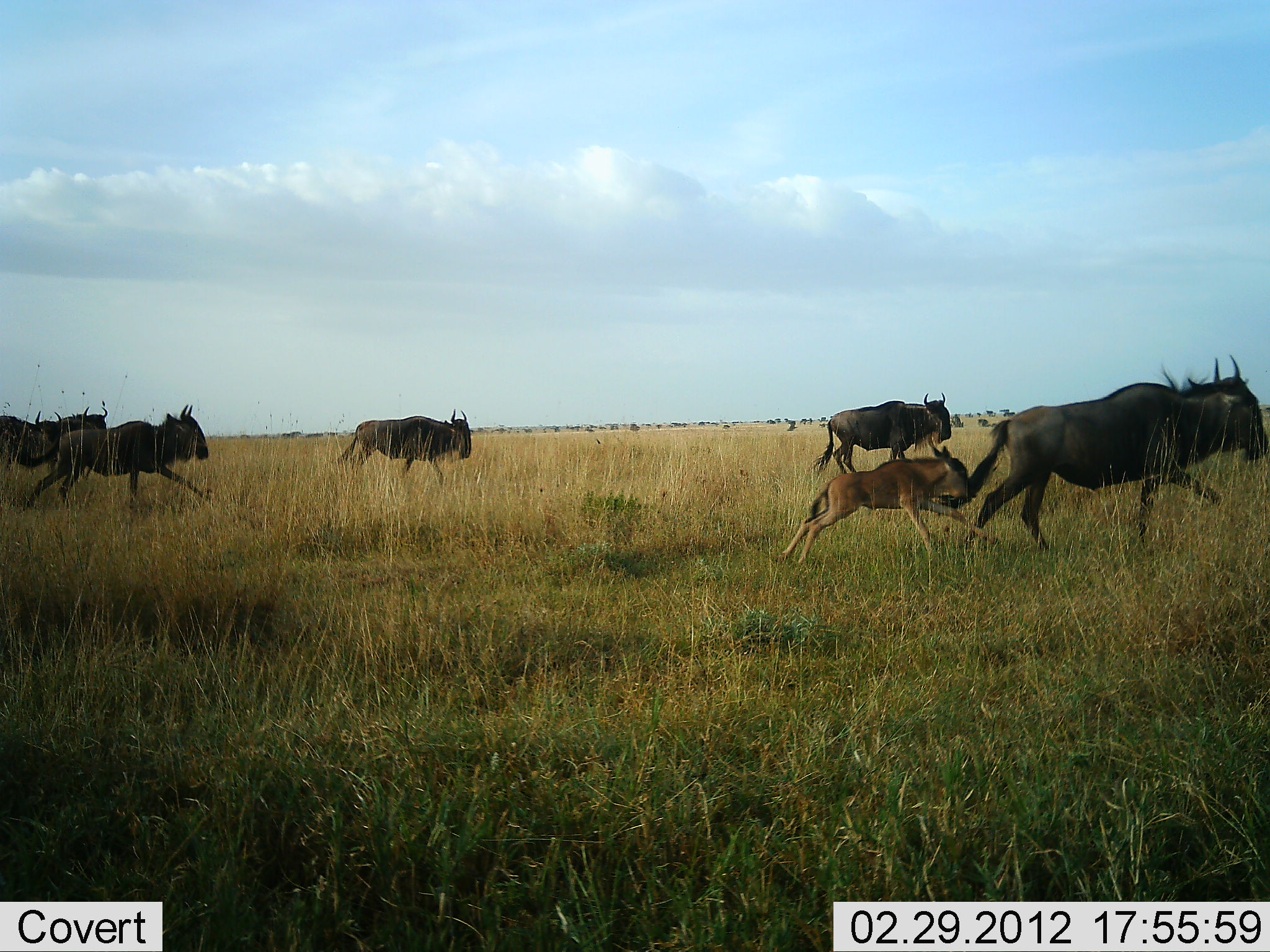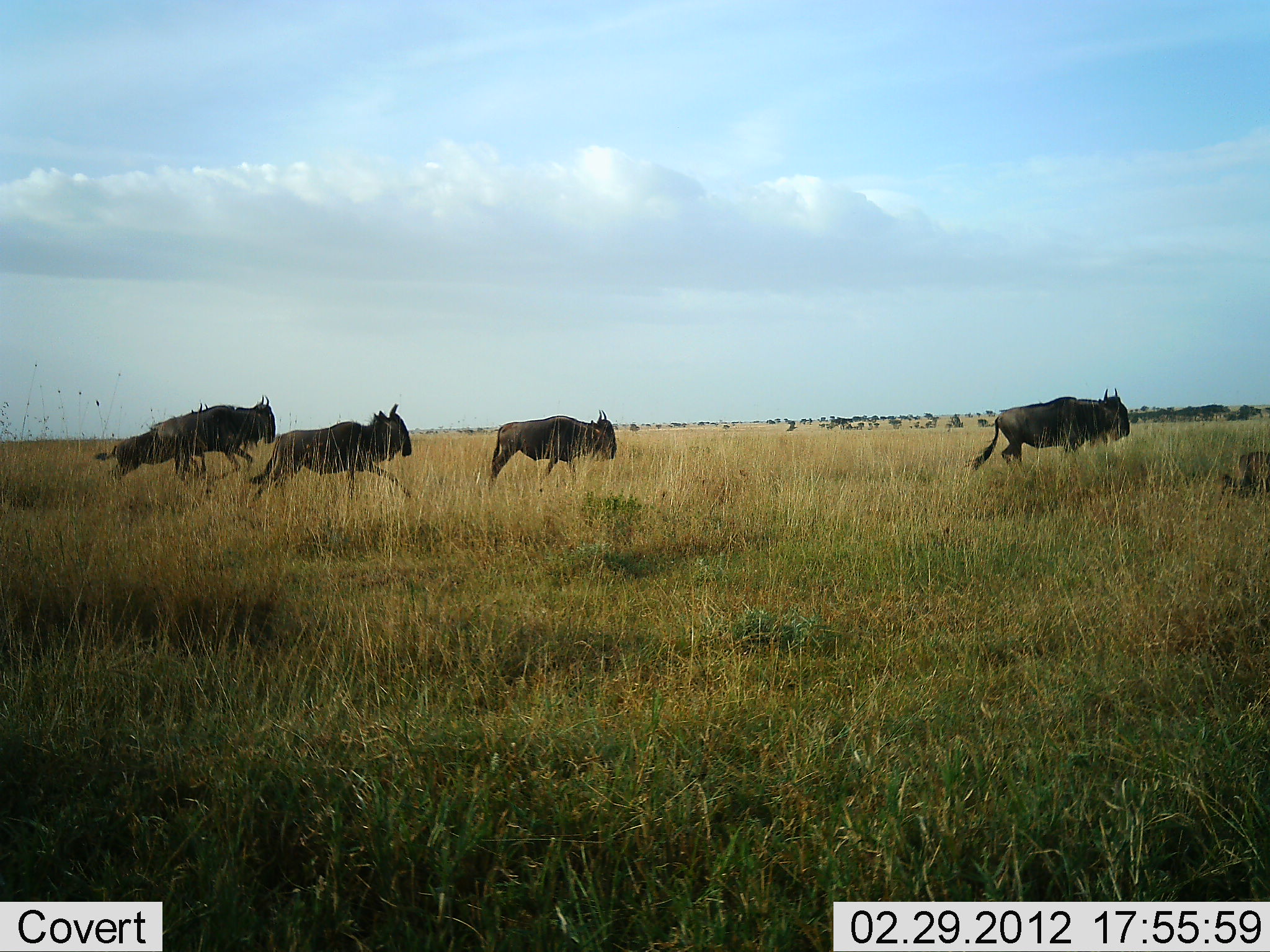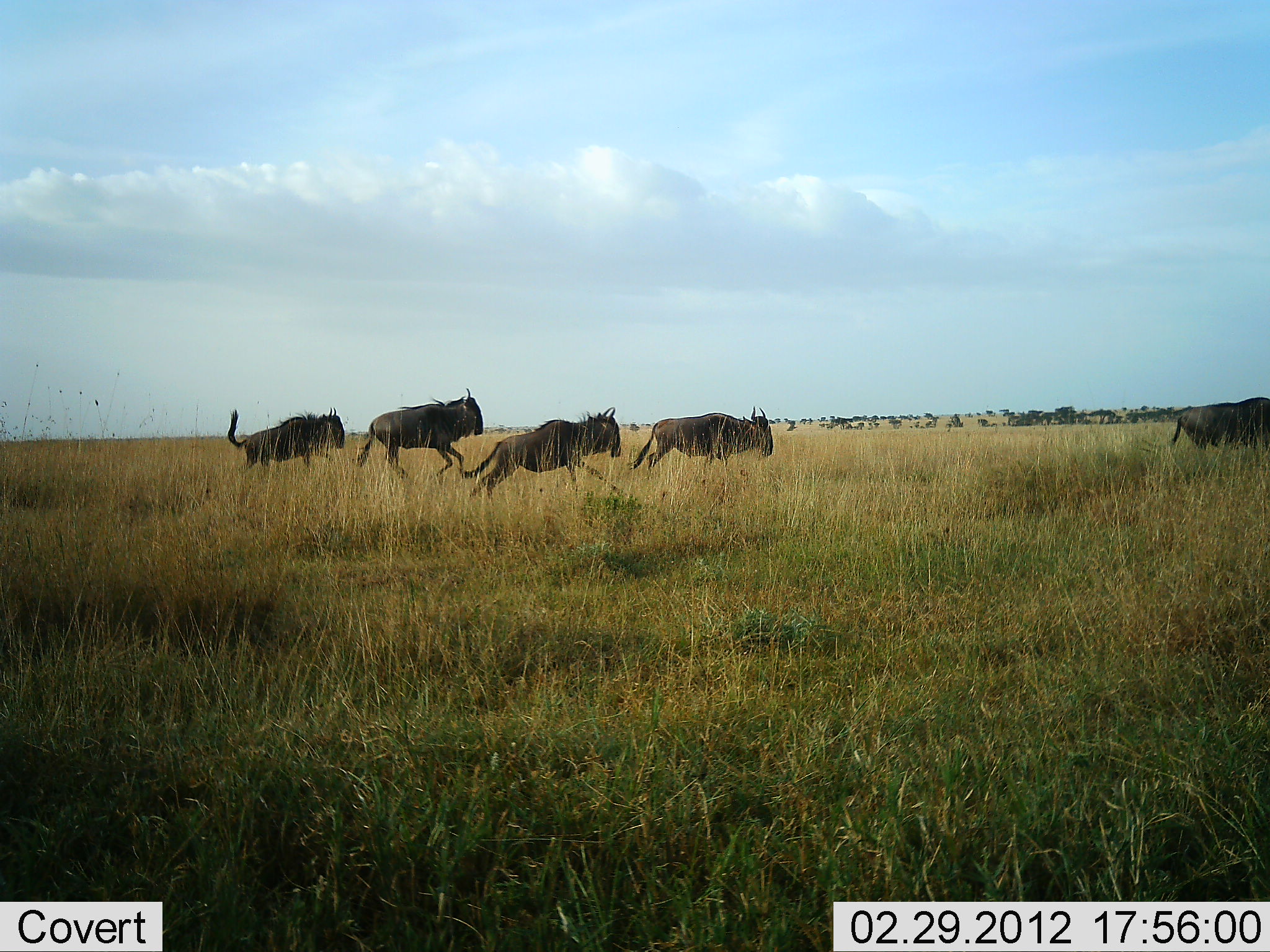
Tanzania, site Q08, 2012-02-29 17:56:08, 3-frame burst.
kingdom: Animalia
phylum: Chordata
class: Mammalia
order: Artiodactyla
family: Bovidae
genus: Connochaetes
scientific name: Connochaetes taurinus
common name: blue wildebeest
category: wildebeest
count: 7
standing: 0%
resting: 0%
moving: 100%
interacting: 0%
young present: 71%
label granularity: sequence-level